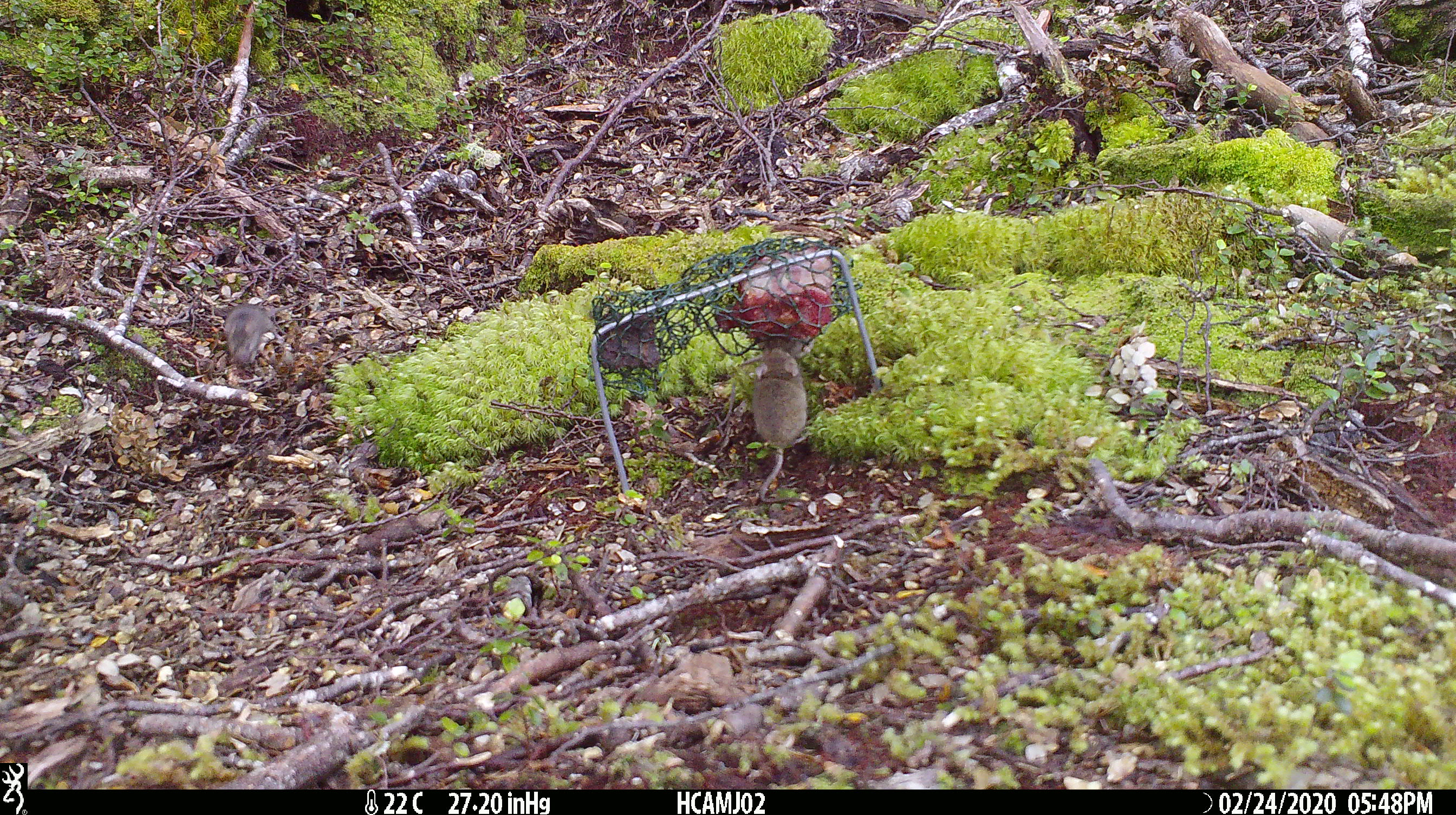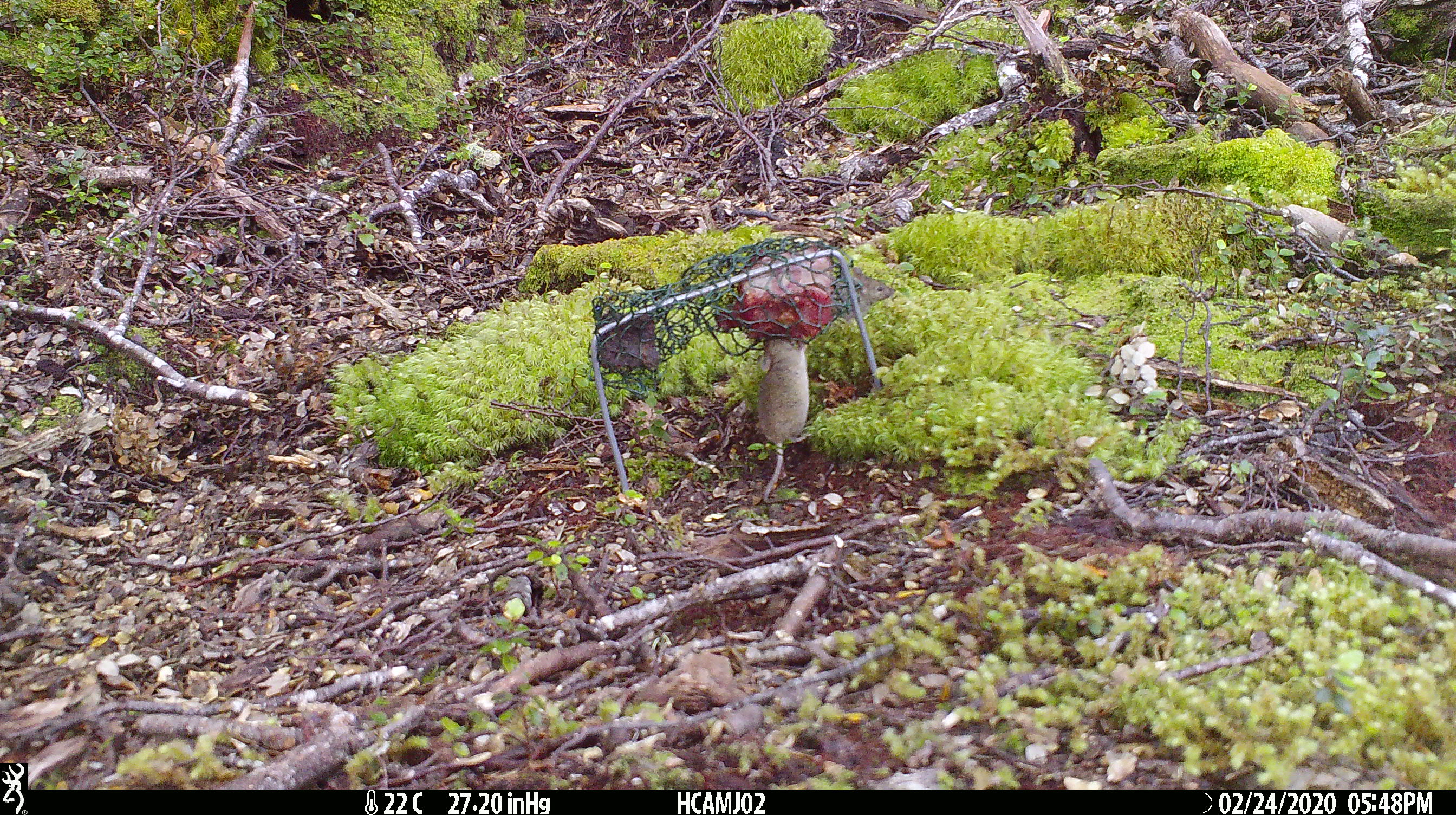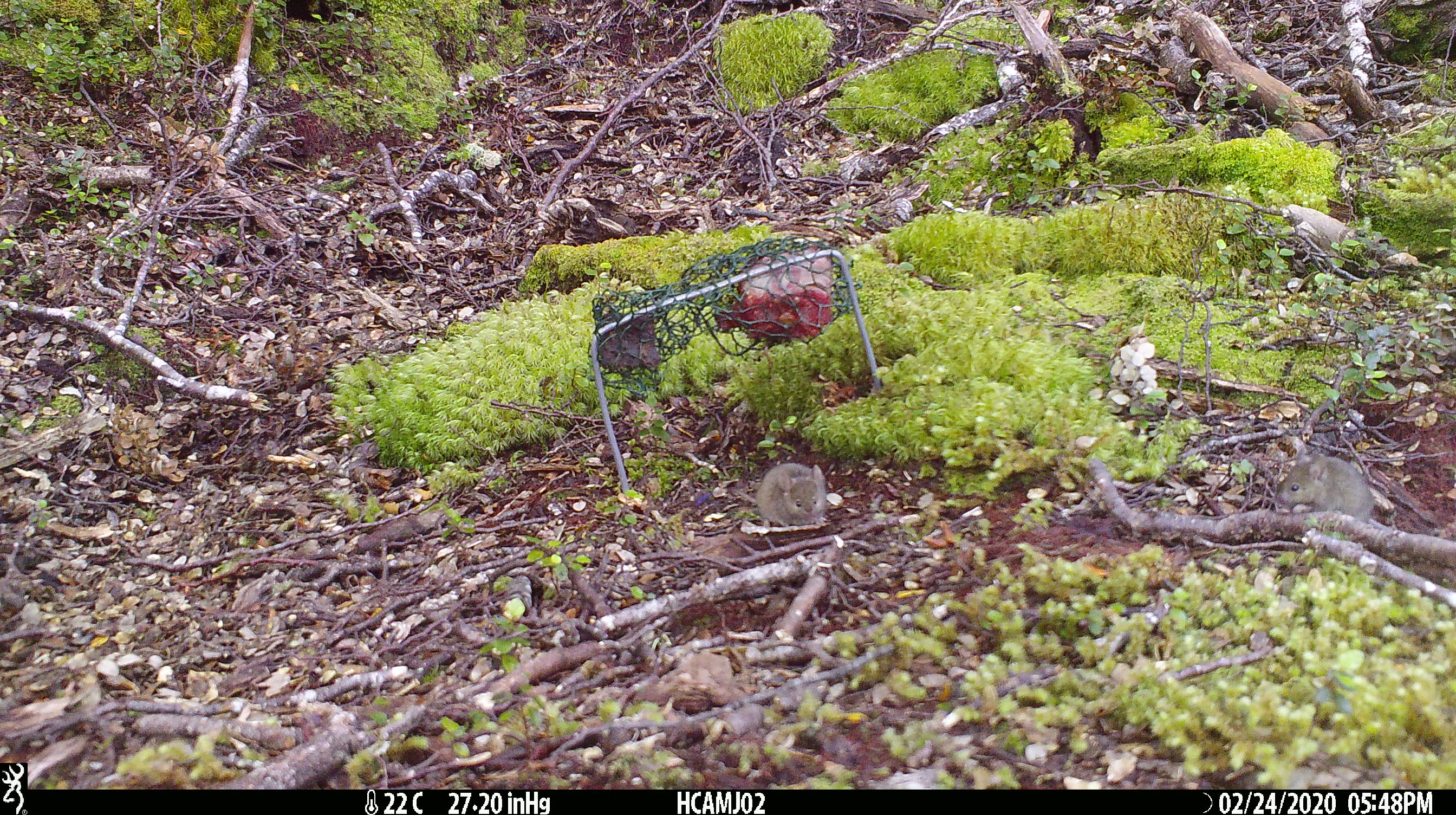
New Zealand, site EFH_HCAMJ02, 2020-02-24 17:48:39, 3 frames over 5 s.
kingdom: Animalia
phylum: Chordata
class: Mammalia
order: Rodentia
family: Muridae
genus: Mus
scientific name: Mus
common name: mouse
Mouse (Mus).